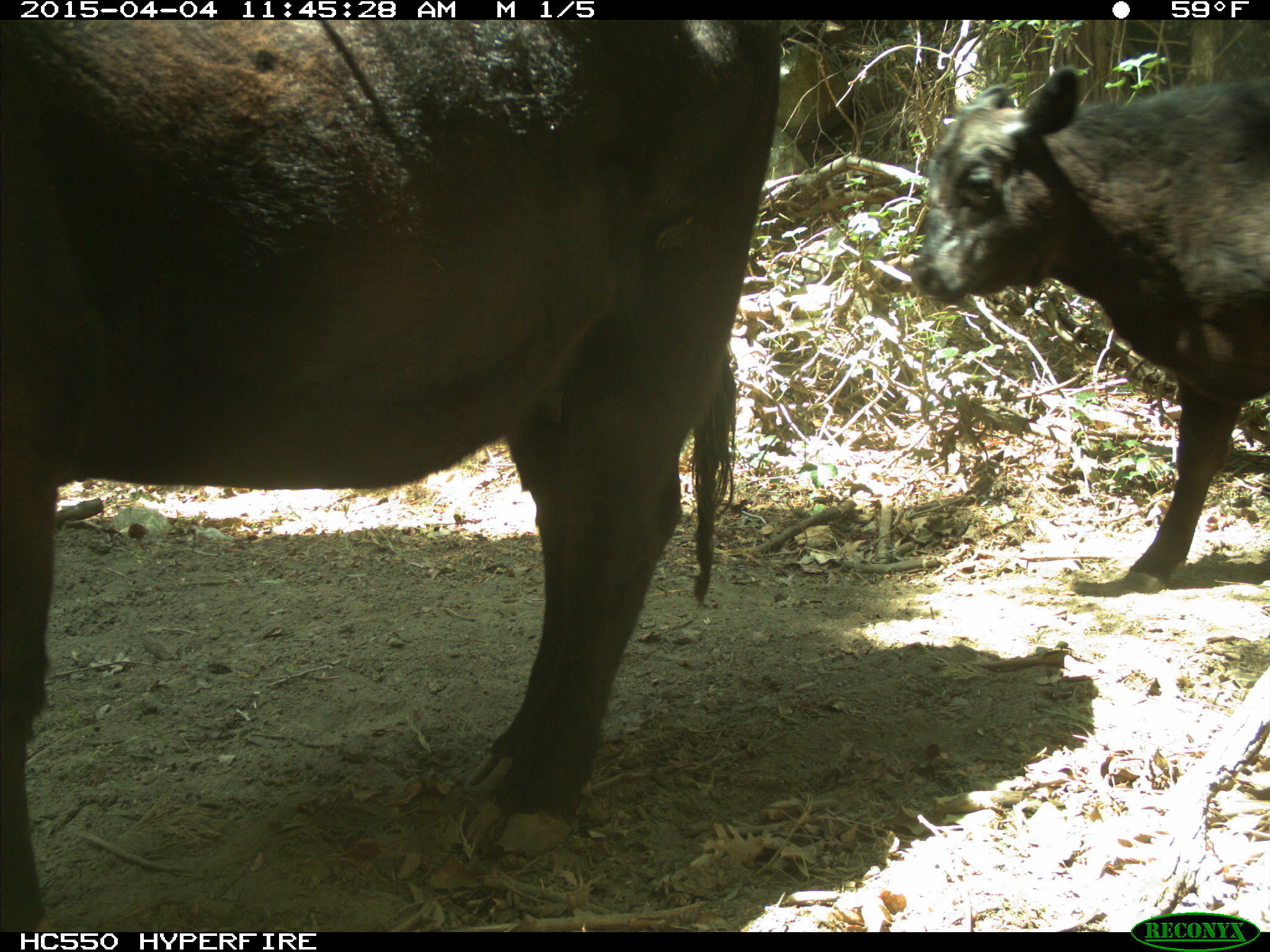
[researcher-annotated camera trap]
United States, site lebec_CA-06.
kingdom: Animalia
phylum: Chordata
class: Mammalia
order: Artiodactyla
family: Bovidae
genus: Bos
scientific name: Bos taurus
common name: domestic cow